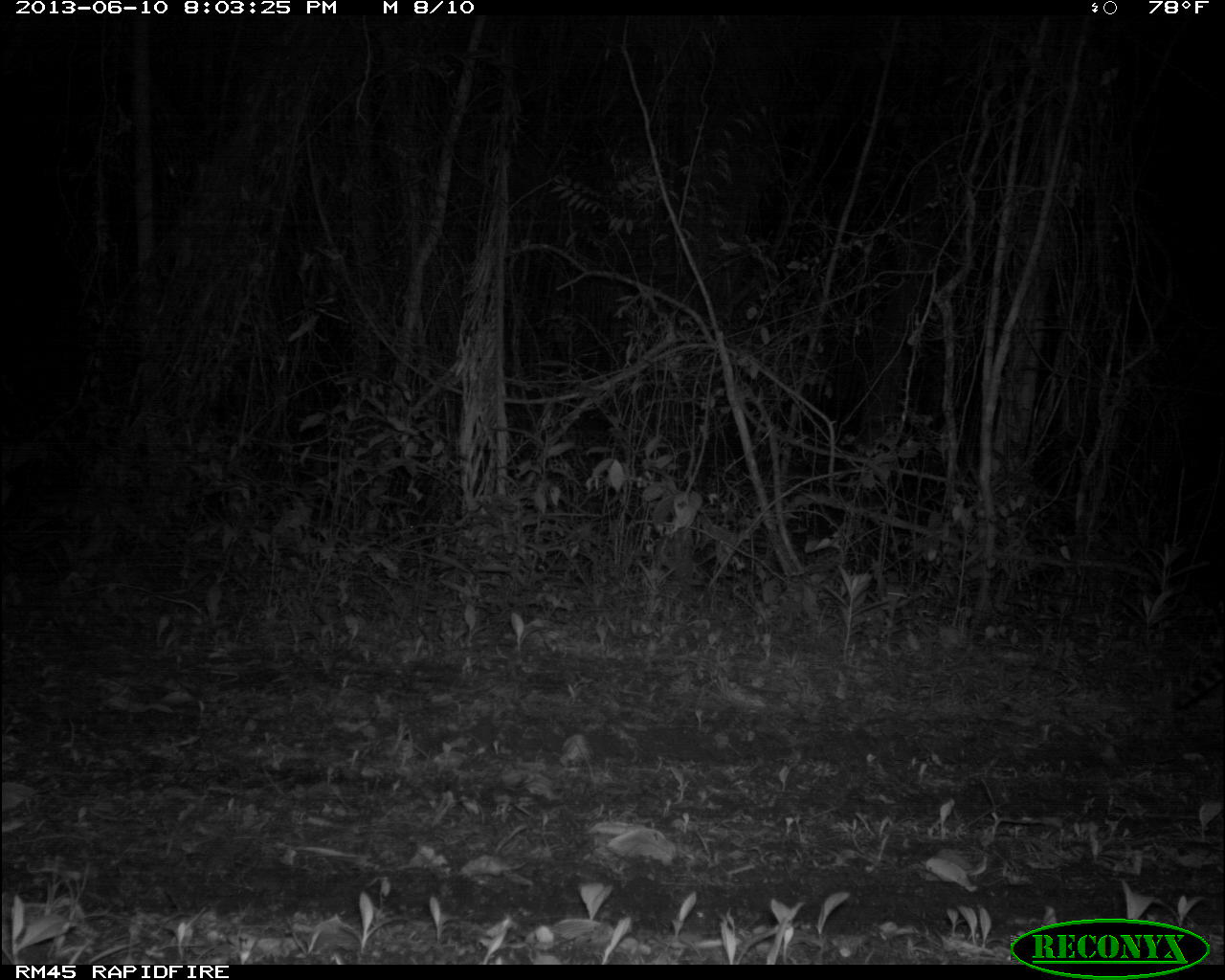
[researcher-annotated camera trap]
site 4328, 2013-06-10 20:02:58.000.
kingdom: Animalia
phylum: Chordata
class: Mammalia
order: Carnivora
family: Felidae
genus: Leopardus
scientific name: Leopardus pardalis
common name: ocelot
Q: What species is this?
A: Leopardus pardalis (ocelot).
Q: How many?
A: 1.